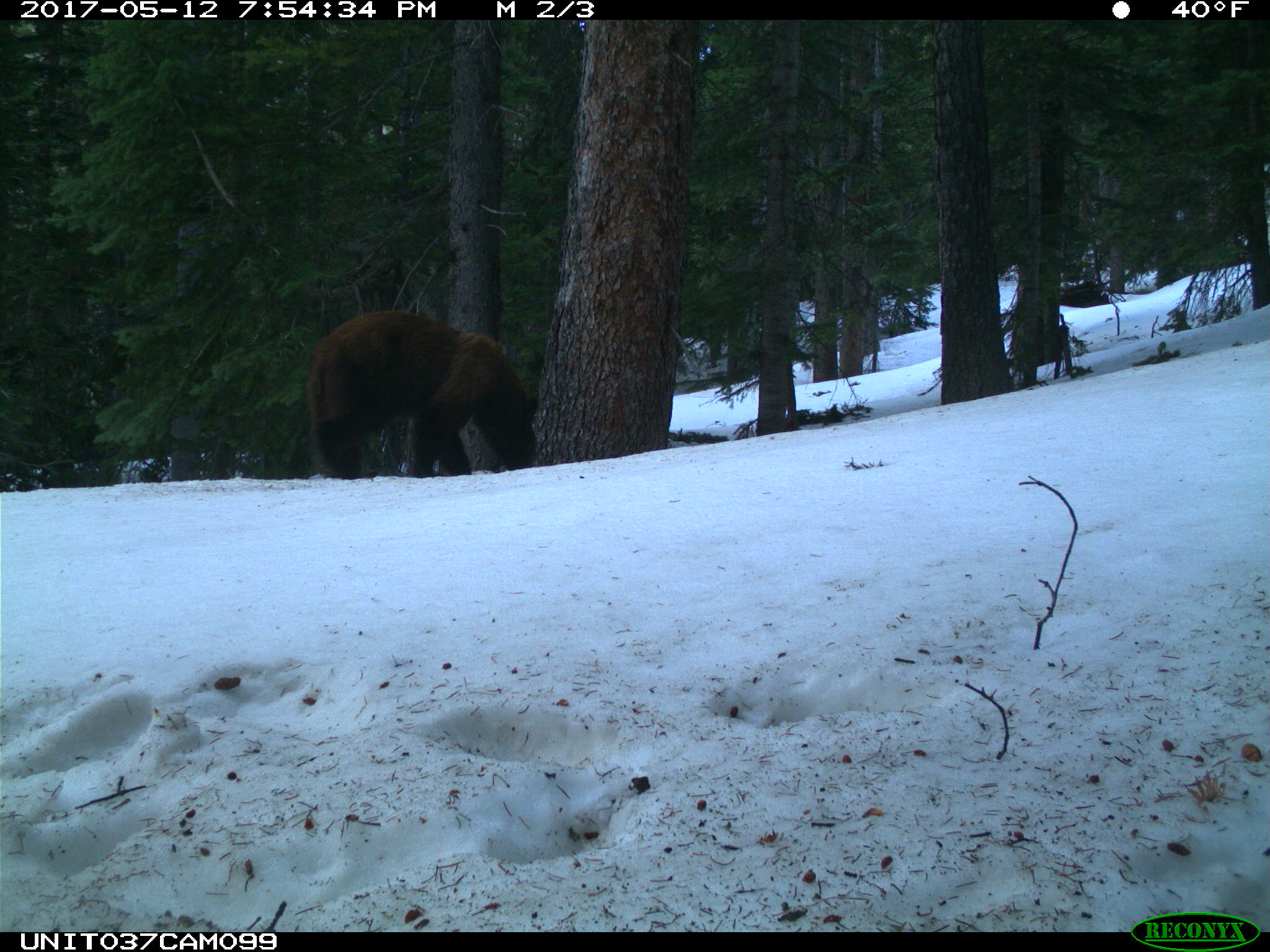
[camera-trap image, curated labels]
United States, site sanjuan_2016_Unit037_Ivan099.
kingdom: Animalia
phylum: Chordata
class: Mammalia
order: Carnivora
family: Ursidae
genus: Ursus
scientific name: Ursus americanus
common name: american black bear